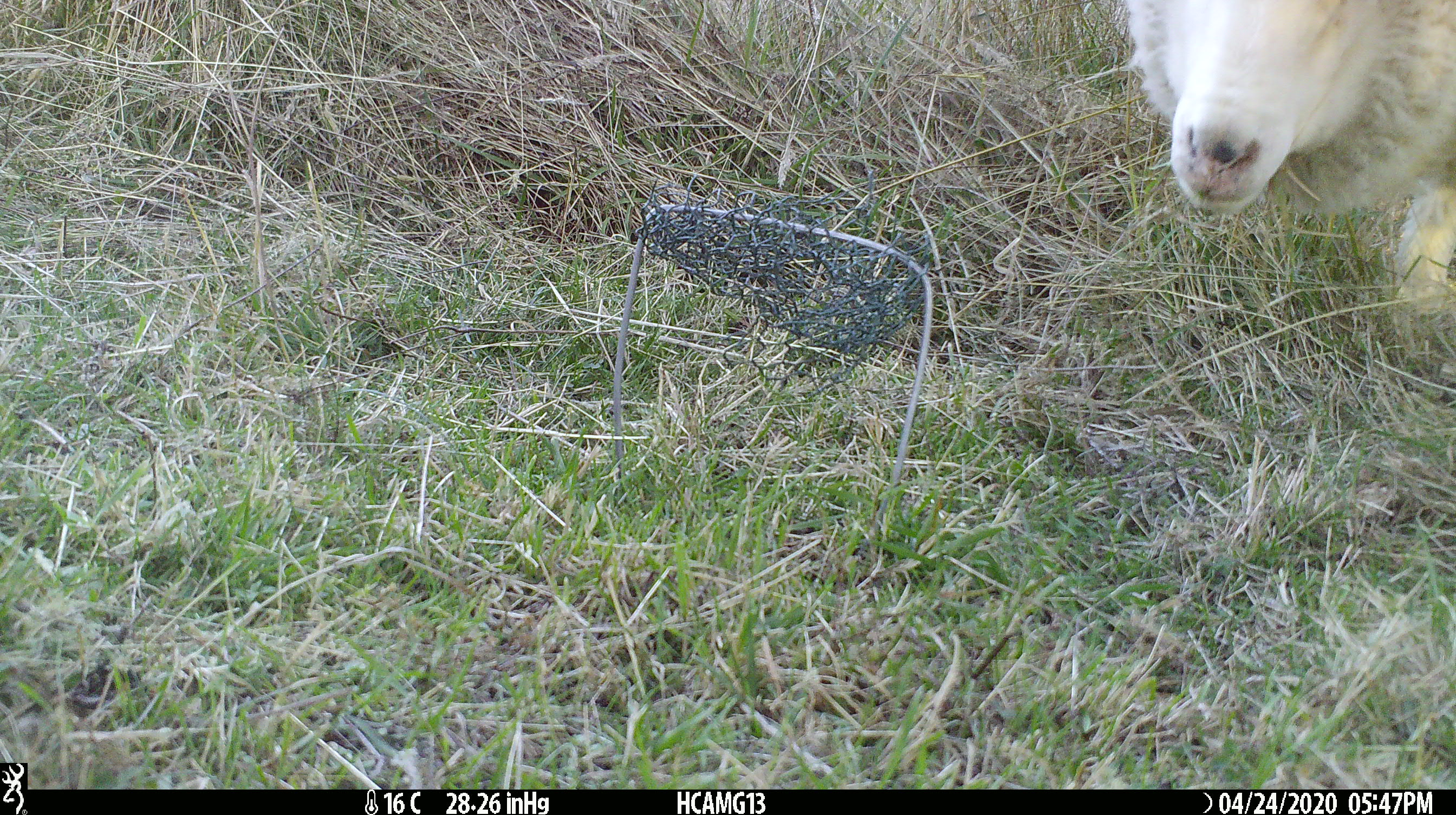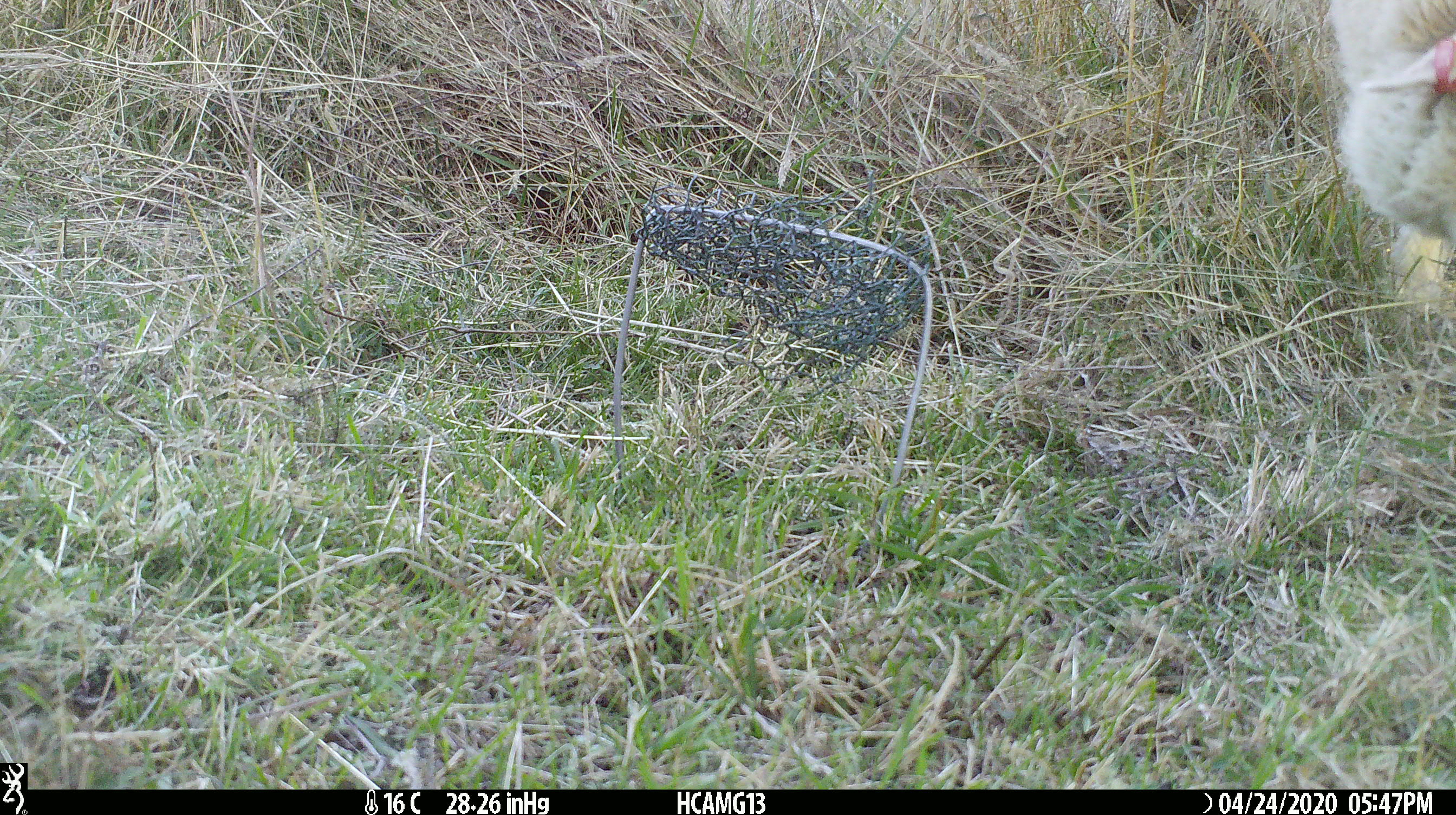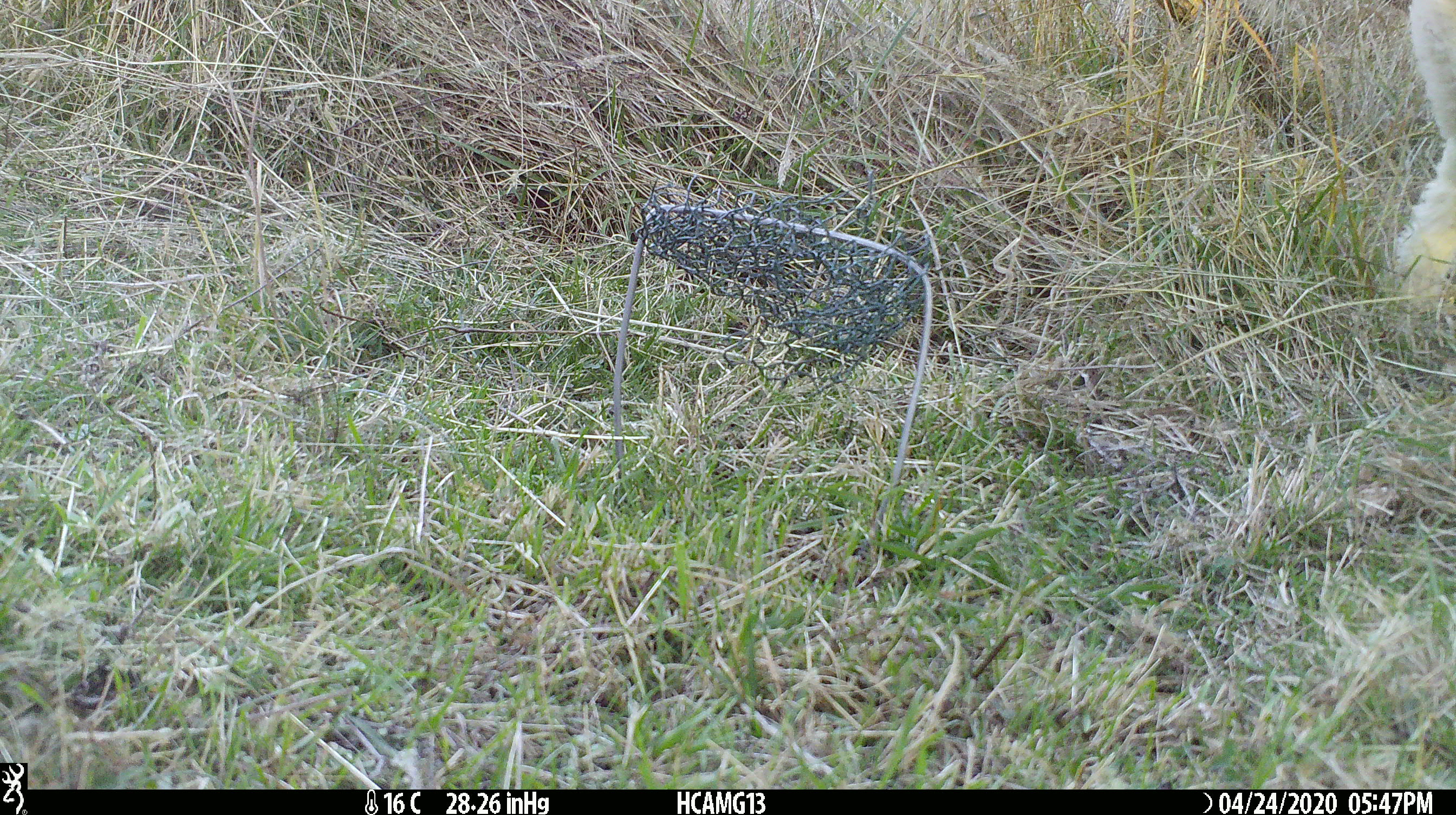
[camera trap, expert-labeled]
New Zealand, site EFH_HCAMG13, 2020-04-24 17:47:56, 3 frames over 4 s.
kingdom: Animalia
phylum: Chordata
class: Mammalia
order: Artiodactyla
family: Bovidae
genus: Ovis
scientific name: Ovis aries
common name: domestic sheep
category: sheep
Sheep (domestic sheep) (Ovis aries).